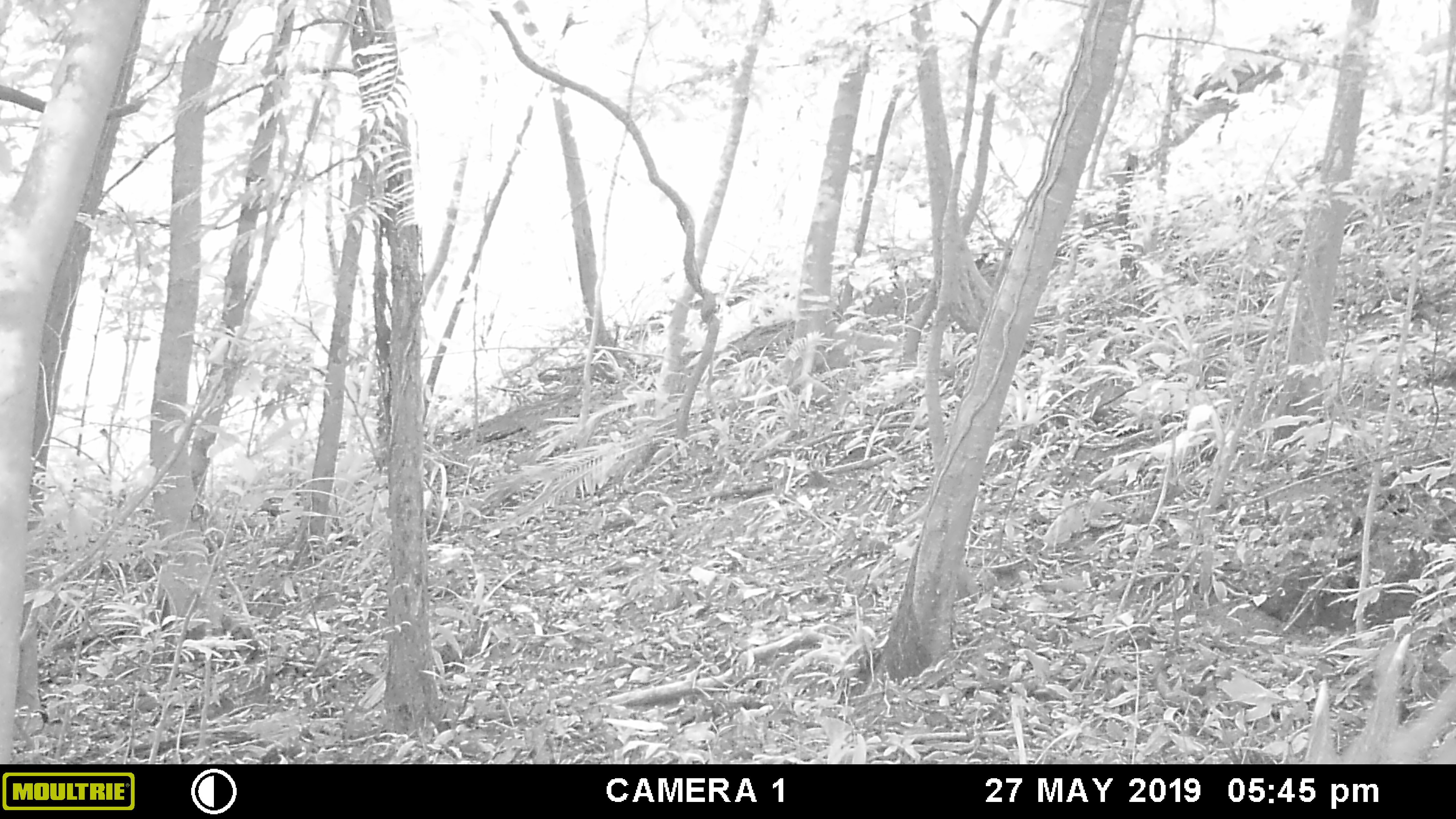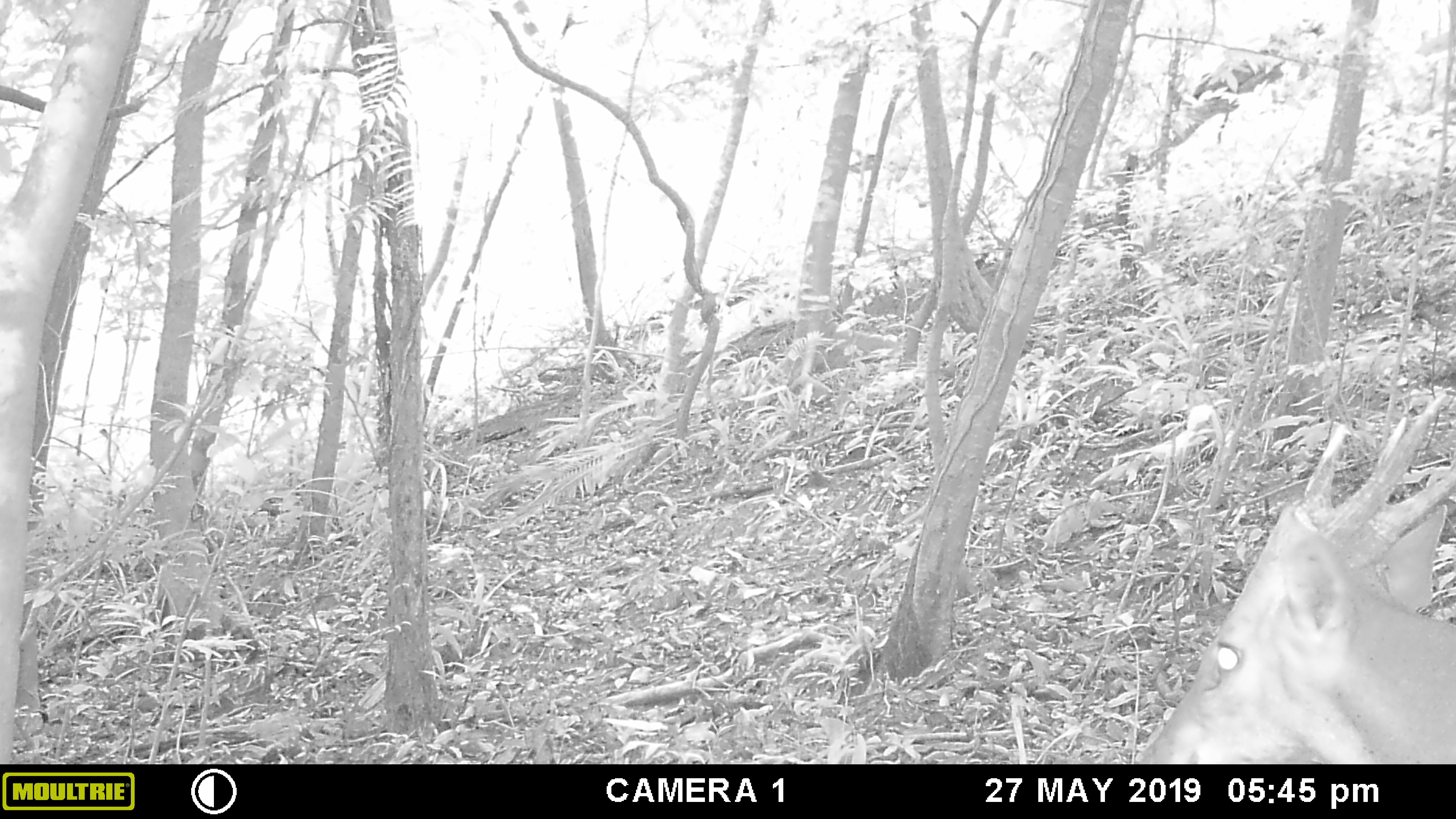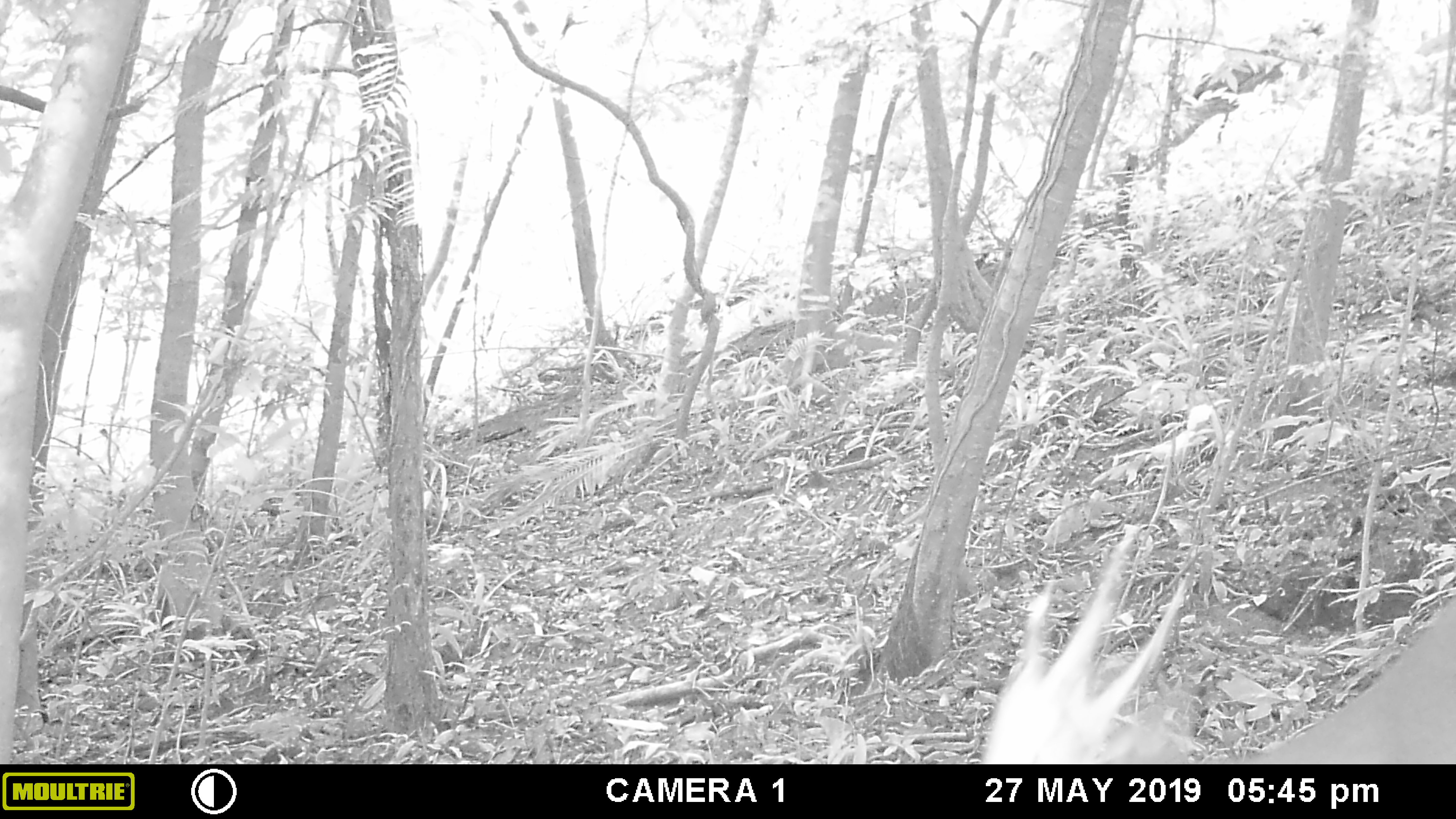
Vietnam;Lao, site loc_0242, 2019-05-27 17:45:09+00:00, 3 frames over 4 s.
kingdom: Animalia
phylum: Chordata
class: Mammalia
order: Artiodactyla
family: Cervidae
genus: Muntiacus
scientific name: Muntiacus vuquangensis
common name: large-antlered muntjac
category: large antlered muntjac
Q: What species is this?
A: Large antlered muntjac (large-antlered muntjac) (Muntiacus vuquangensis).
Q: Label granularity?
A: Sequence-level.